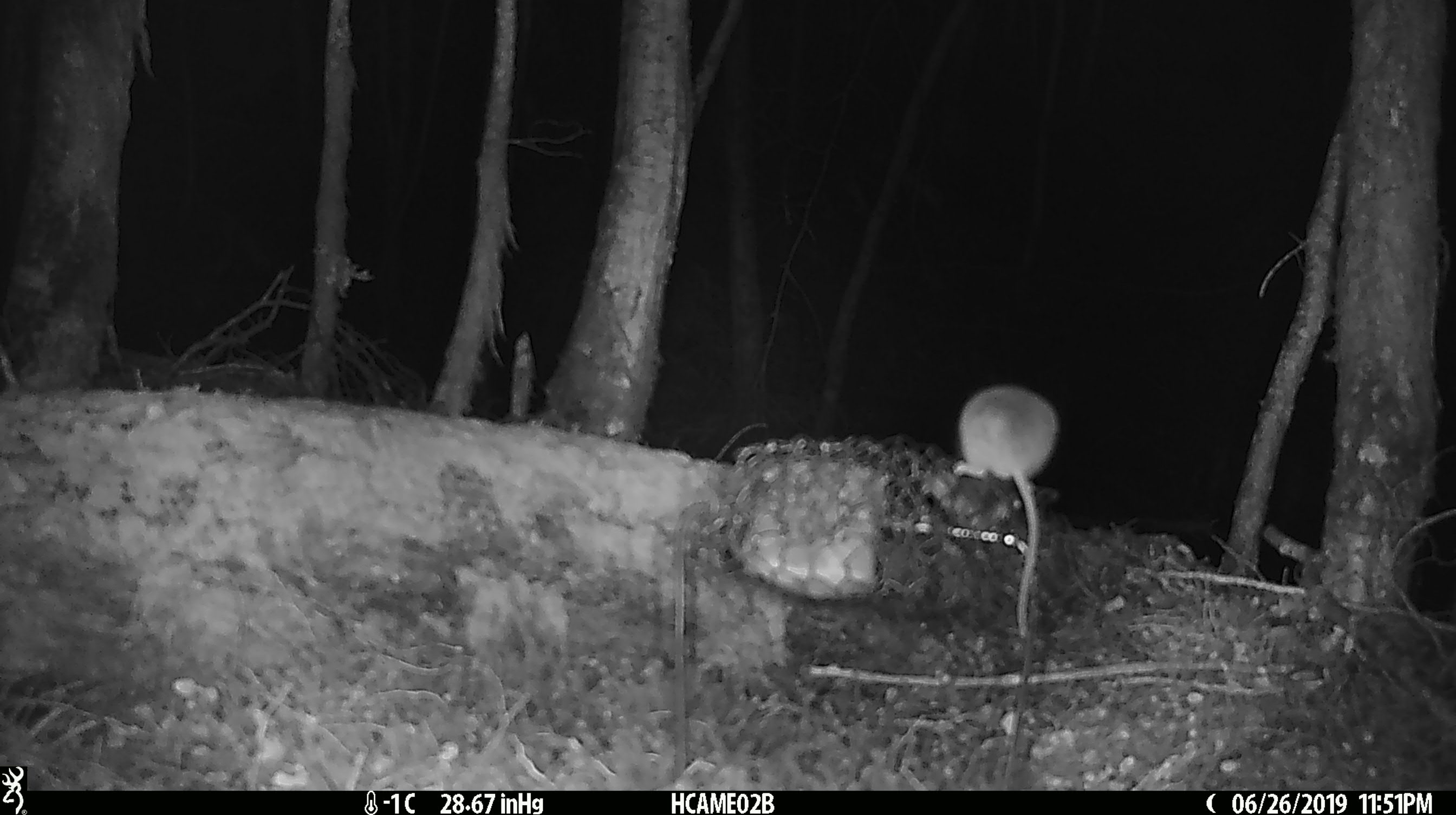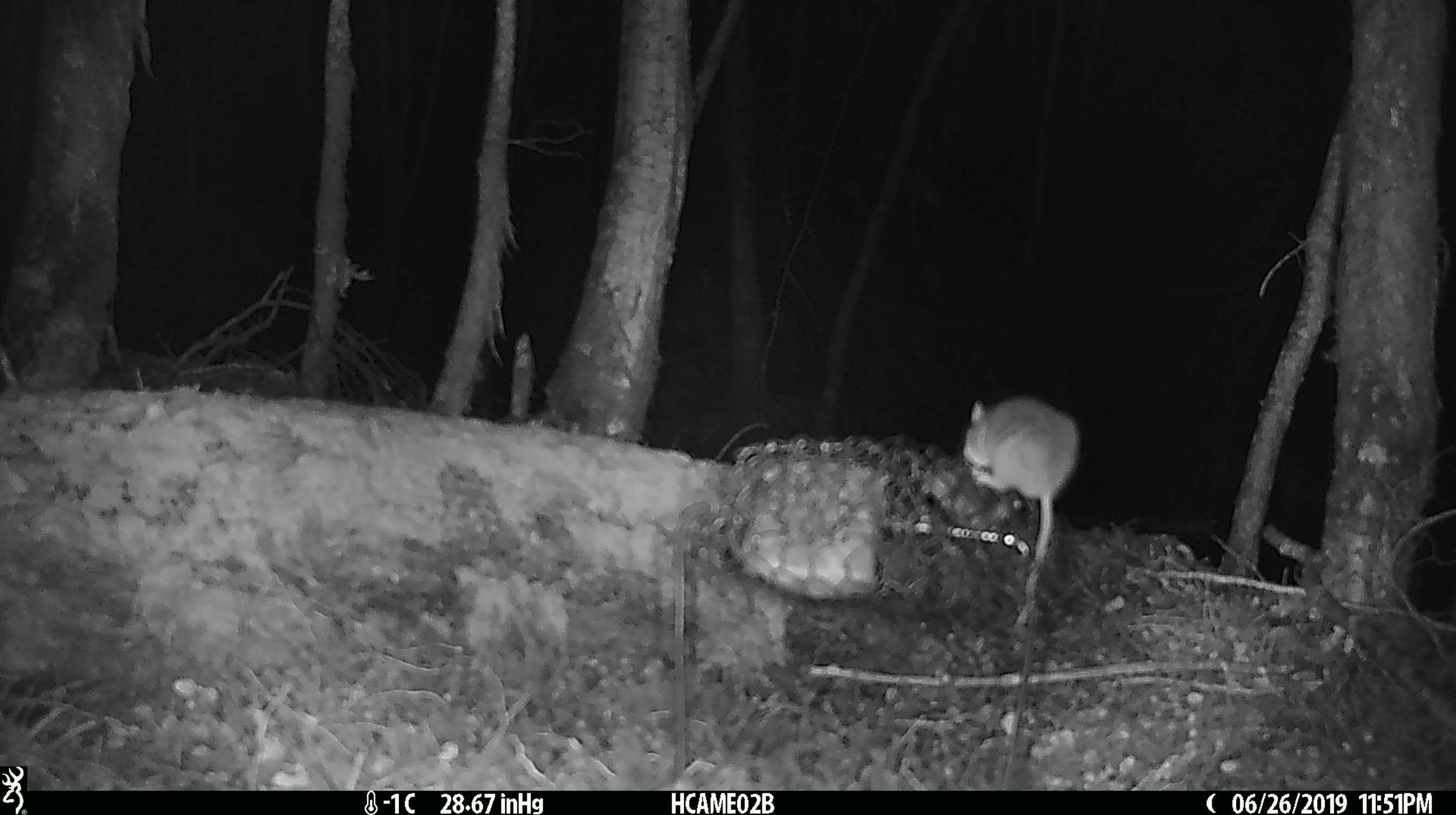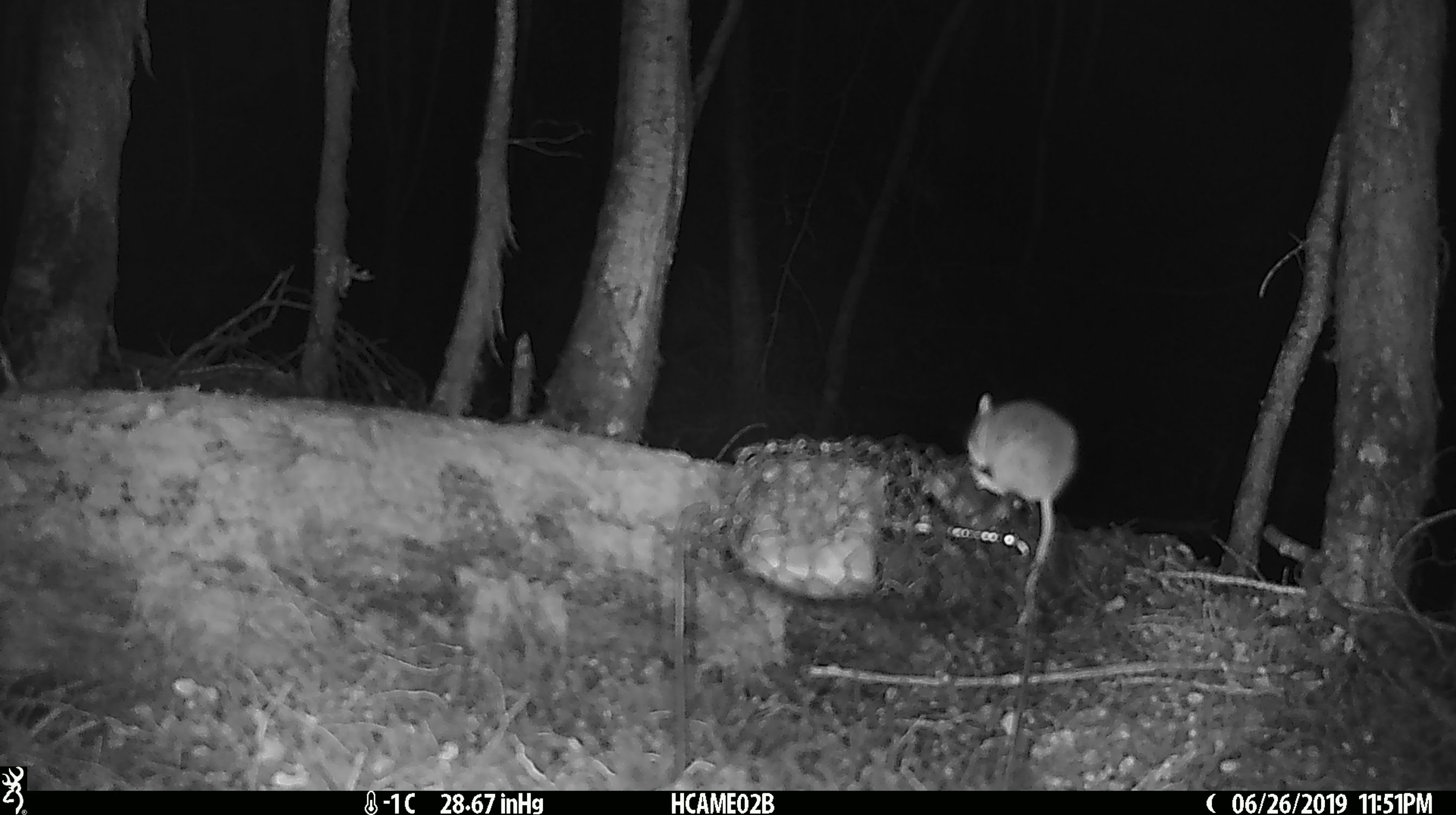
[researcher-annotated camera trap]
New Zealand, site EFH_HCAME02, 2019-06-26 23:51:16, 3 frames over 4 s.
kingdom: Animalia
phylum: Chordata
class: Mammalia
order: Rodentia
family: Muridae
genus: Mus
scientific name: Mus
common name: mouse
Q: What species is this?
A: Mouse (Mus).